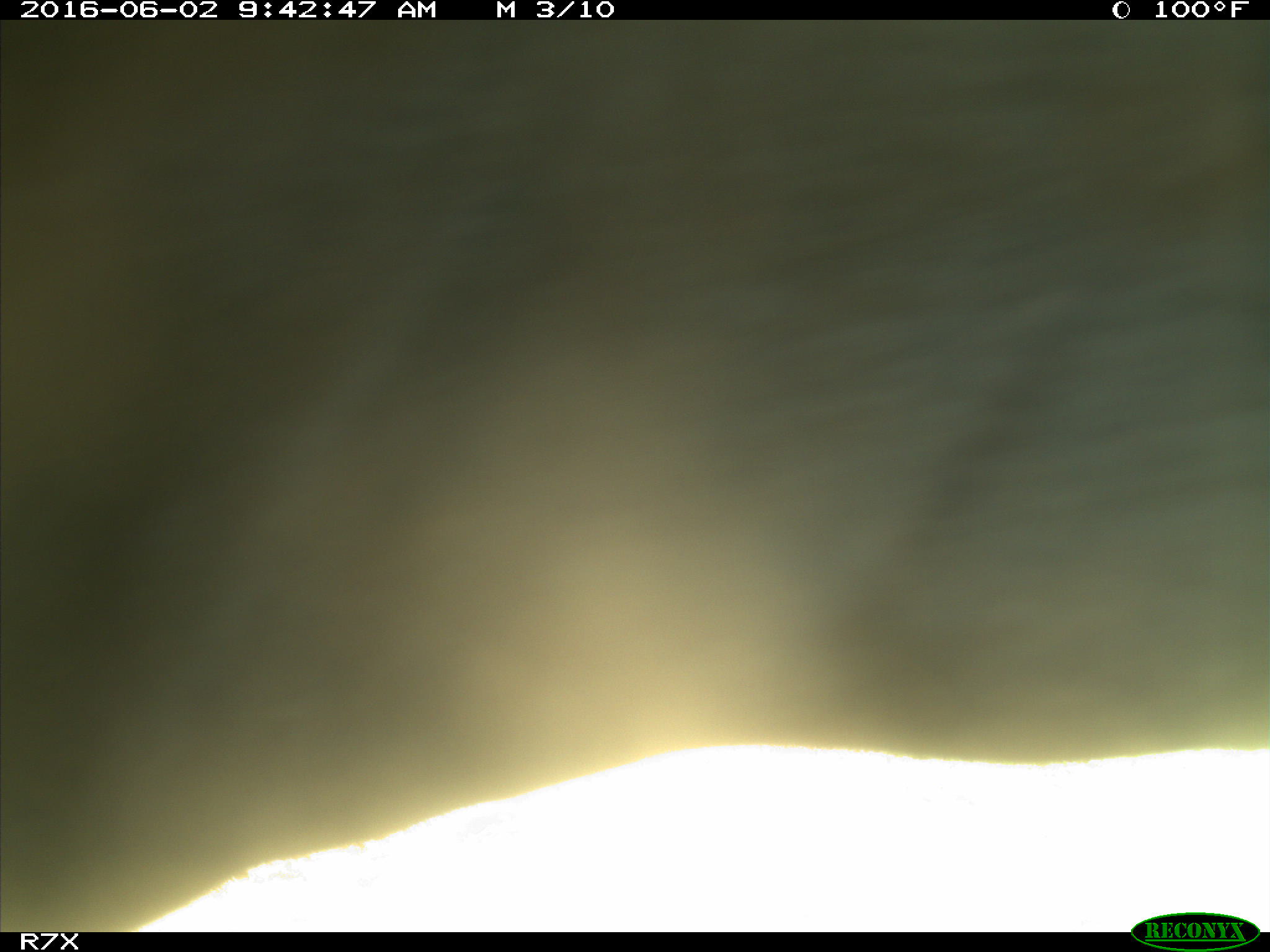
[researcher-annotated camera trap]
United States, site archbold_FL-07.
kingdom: Animalia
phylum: Chordata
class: Mammalia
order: Artiodactyla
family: Bovidae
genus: Bos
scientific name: Bos taurus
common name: domestic cow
Bos taurus (domestic cow).